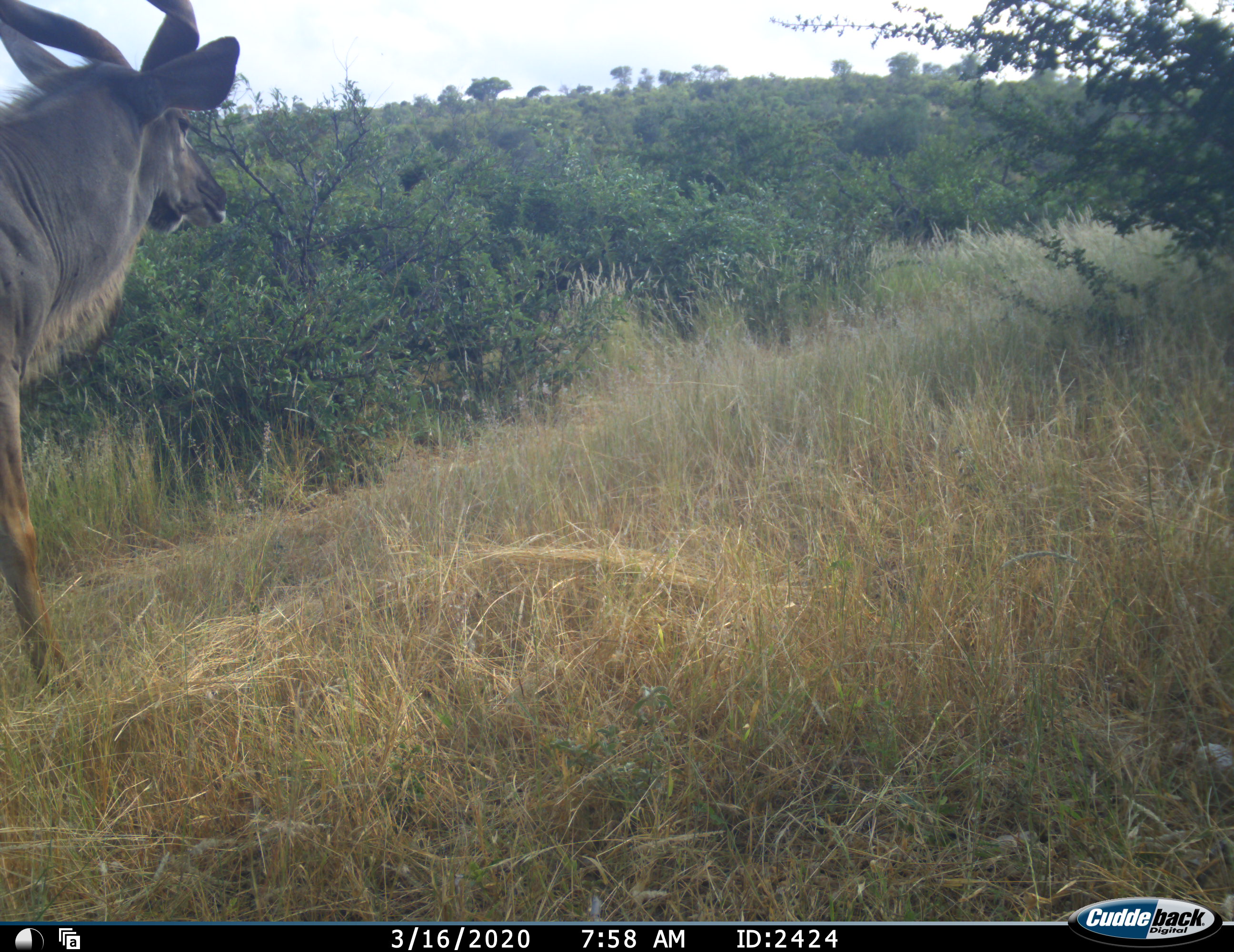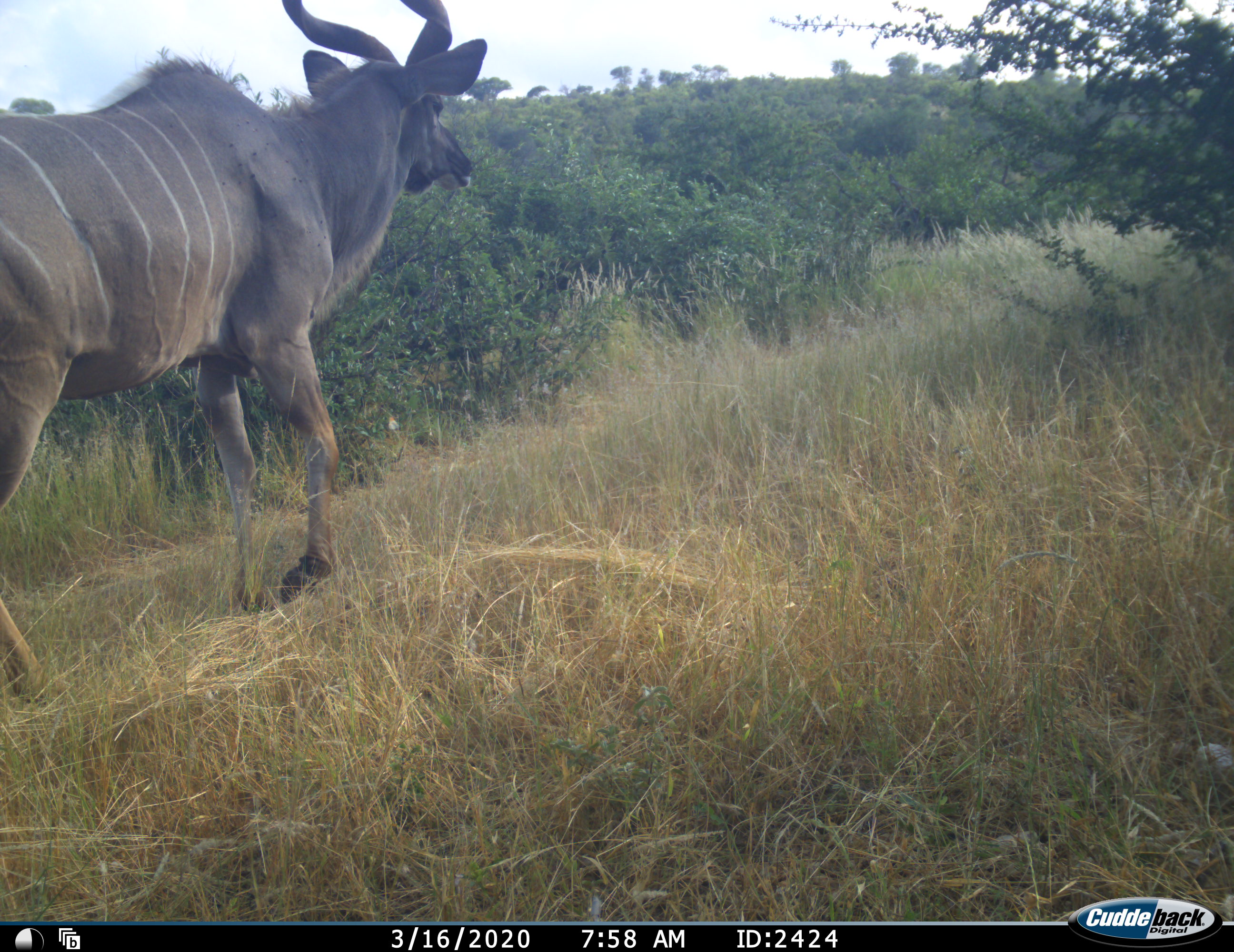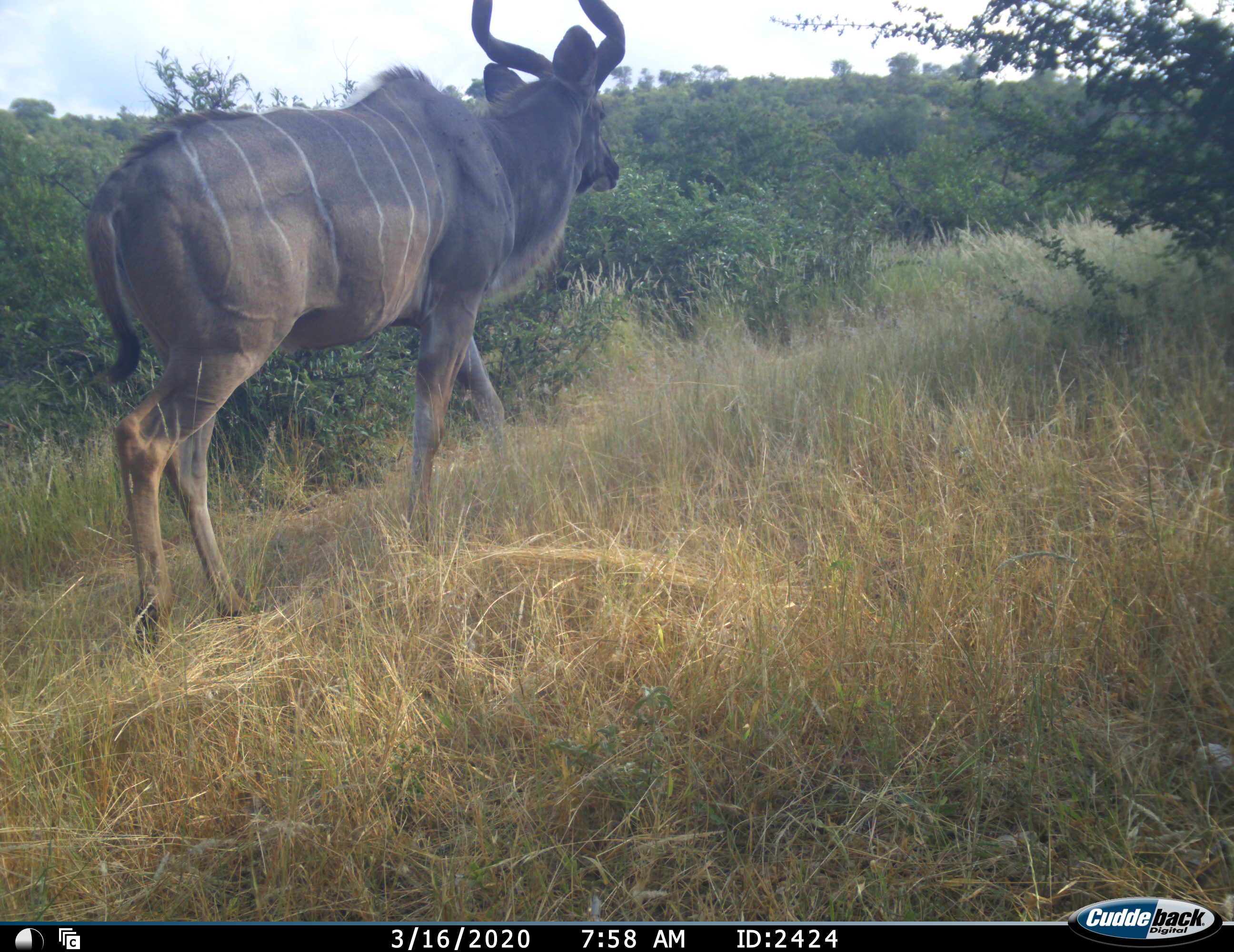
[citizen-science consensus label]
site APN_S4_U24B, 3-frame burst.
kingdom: Animalia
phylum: Chordata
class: Mammalia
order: Artiodactyla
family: Bovidae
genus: Tragelaphus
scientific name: Tragelaphus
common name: kudu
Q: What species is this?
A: Kudu (Tragelaphus).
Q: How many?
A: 1.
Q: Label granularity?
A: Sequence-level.